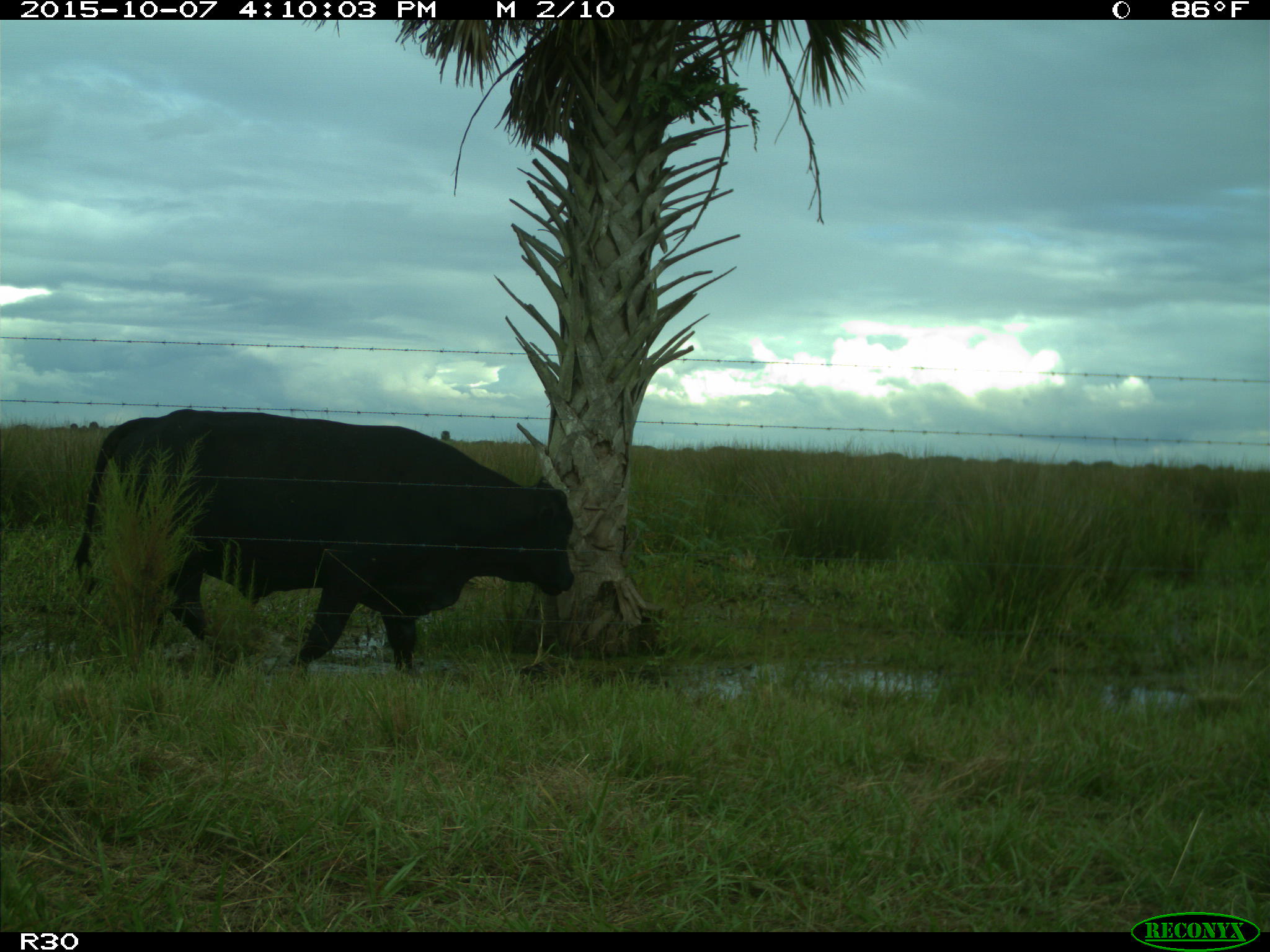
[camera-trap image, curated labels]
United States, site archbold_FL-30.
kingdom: Animalia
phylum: Chordata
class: Mammalia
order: Artiodactyla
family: Bovidae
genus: Bos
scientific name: Bos taurus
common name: domestic cow